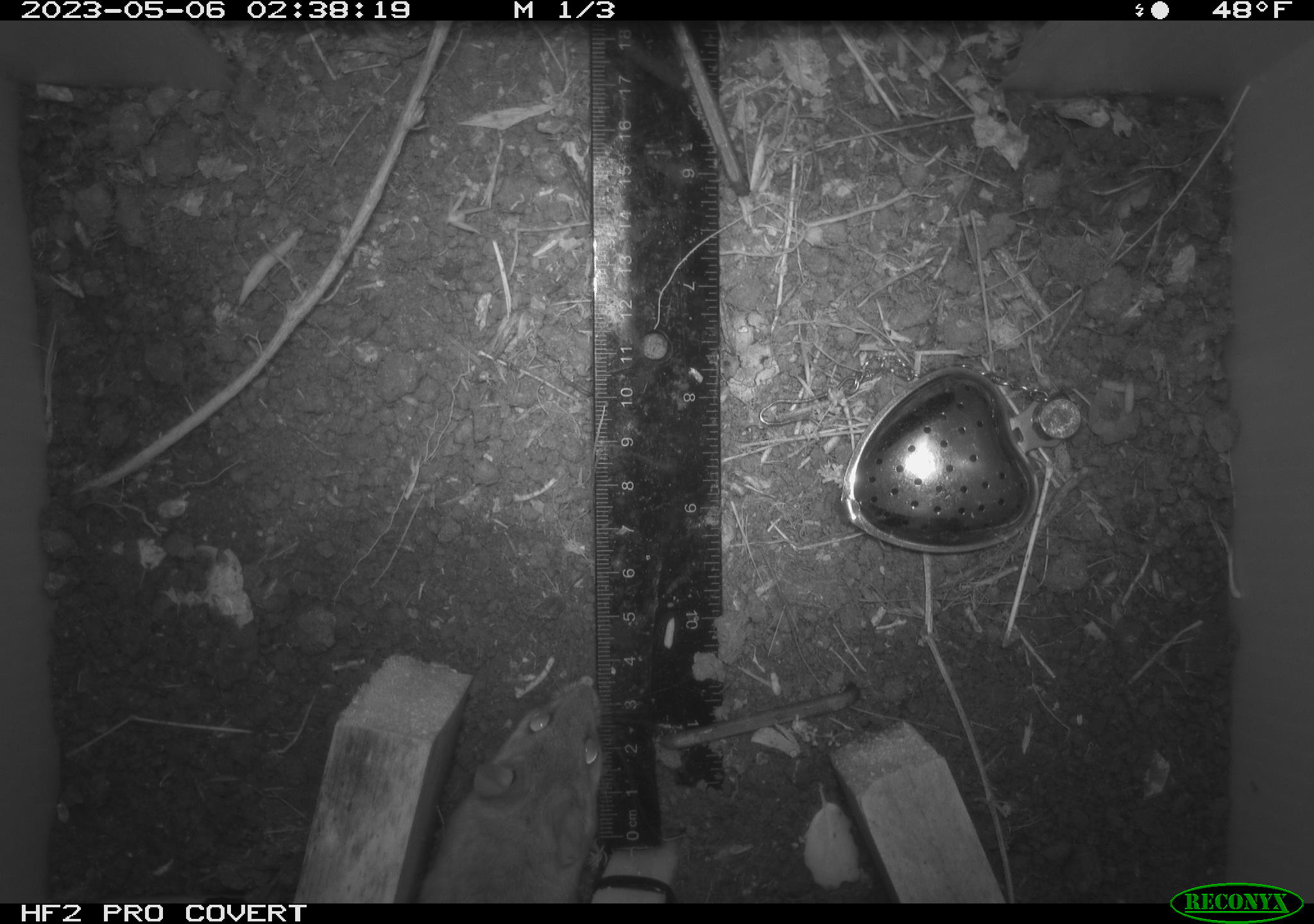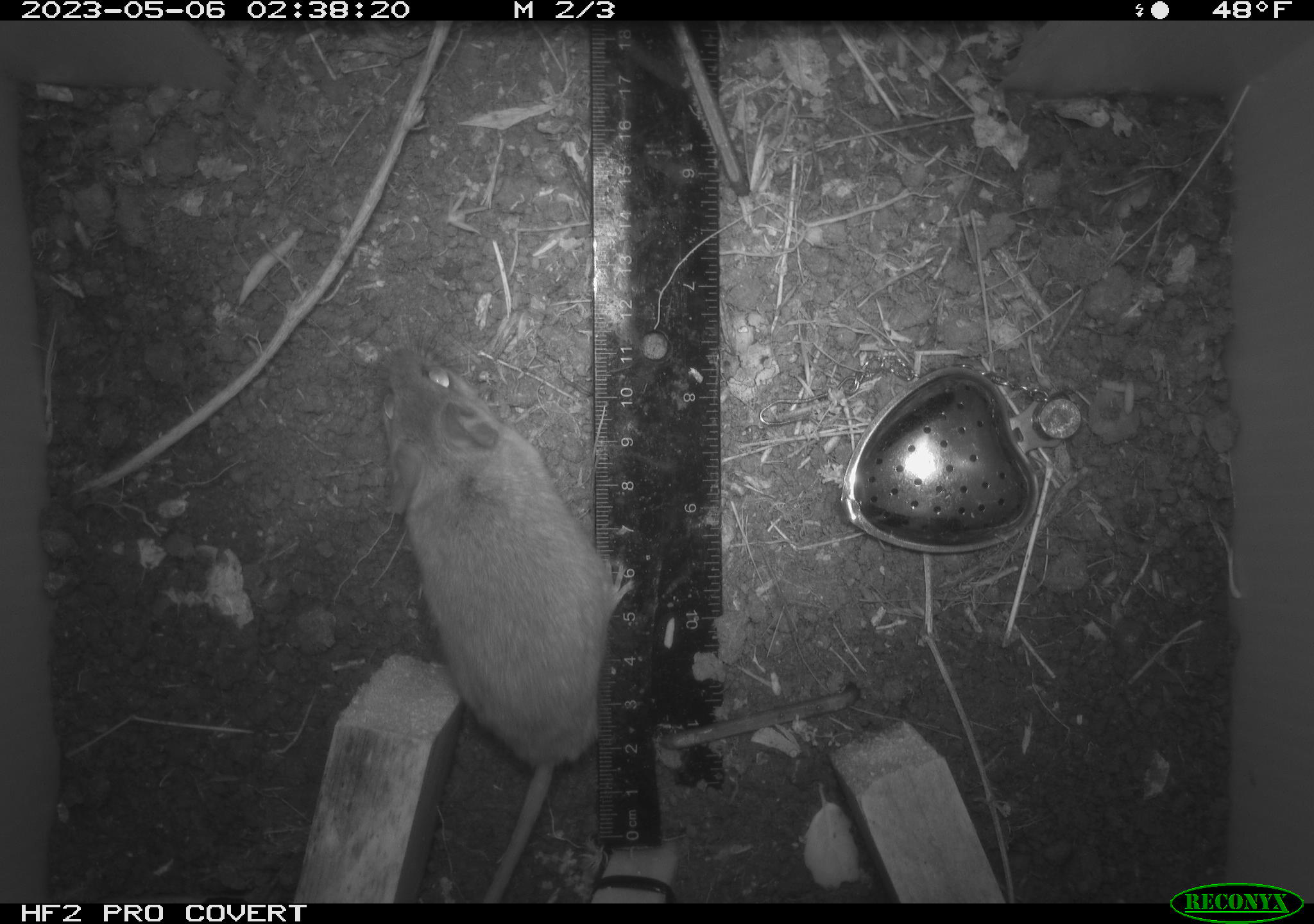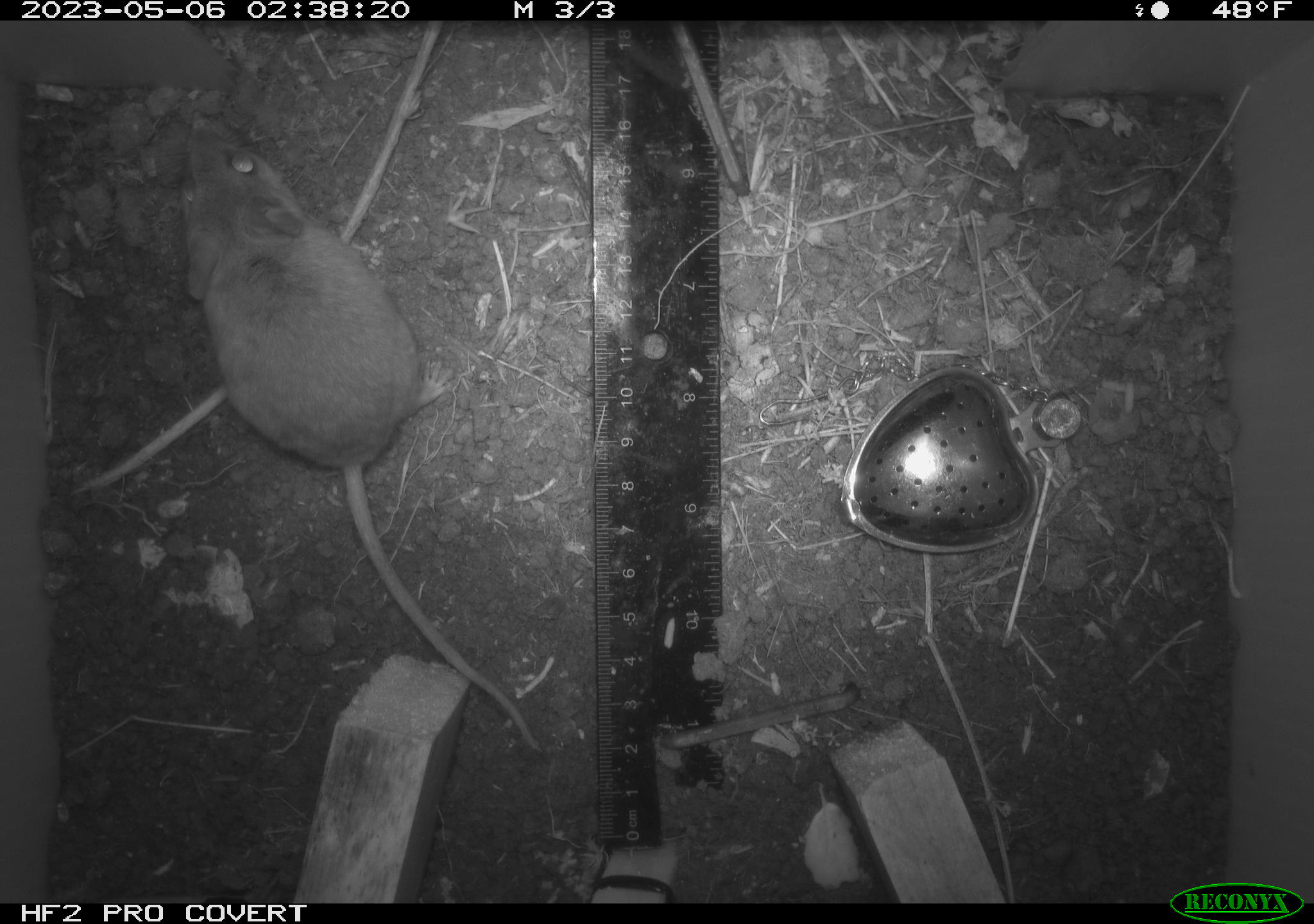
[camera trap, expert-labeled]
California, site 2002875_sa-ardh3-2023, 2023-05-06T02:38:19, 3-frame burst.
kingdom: Animalia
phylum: Chordata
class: Mammalia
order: Rodentia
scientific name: Rodentia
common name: mouse species